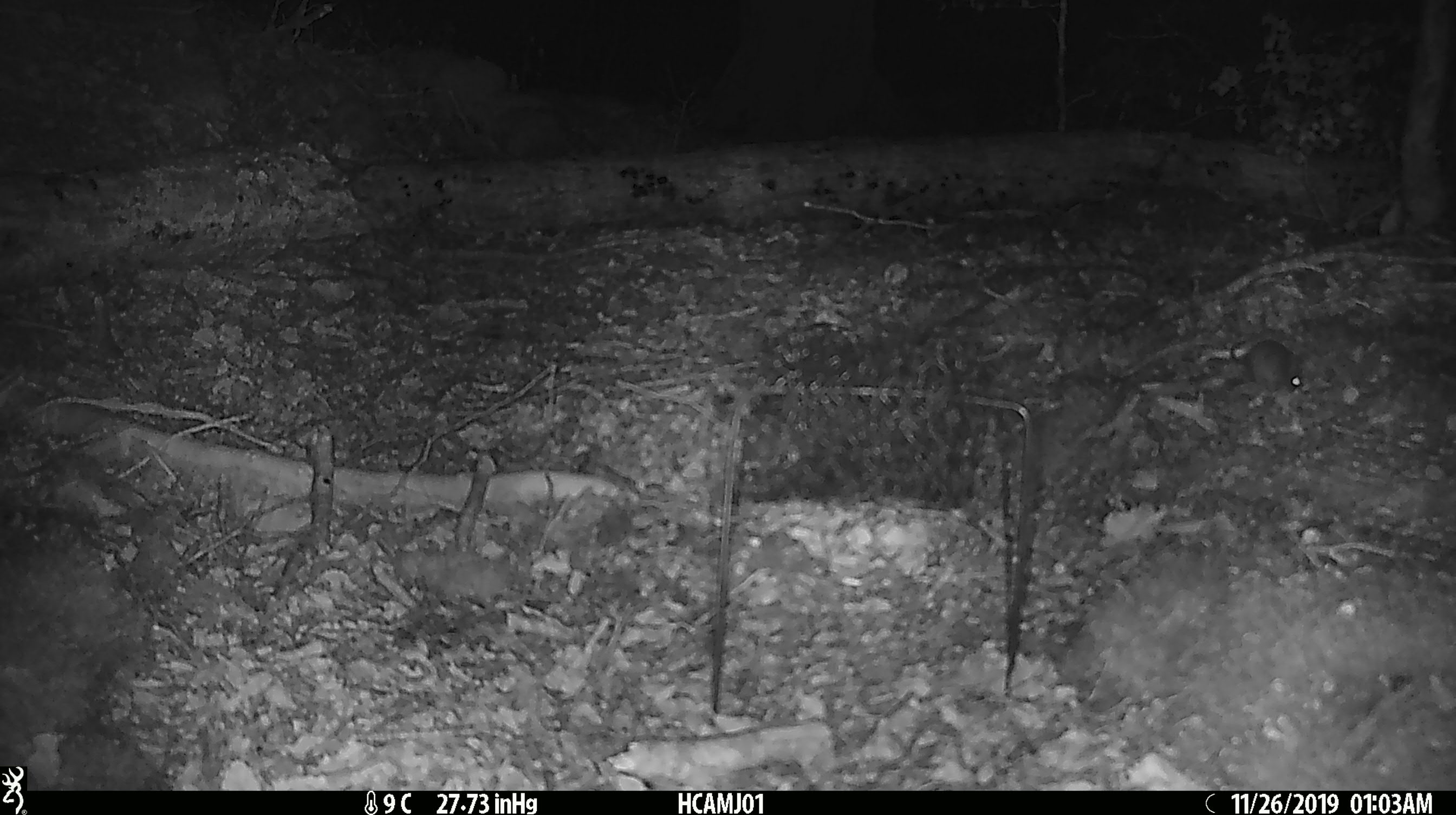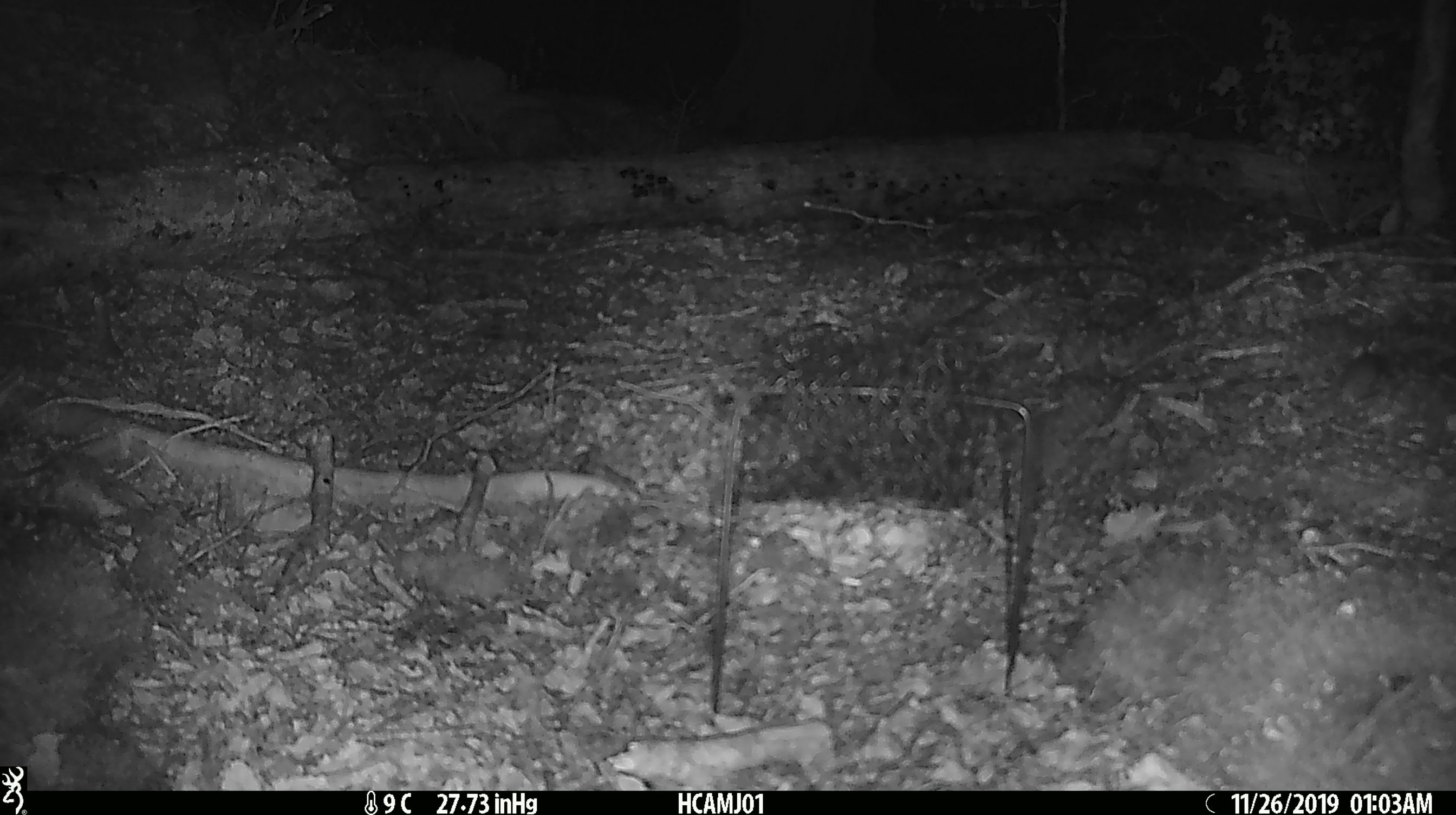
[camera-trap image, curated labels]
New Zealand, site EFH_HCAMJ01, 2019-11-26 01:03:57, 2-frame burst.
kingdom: Animalia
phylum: Chordata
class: Mammalia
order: Rodentia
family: Muridae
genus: Mus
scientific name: Mus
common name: mouse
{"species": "mouse (Mus)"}